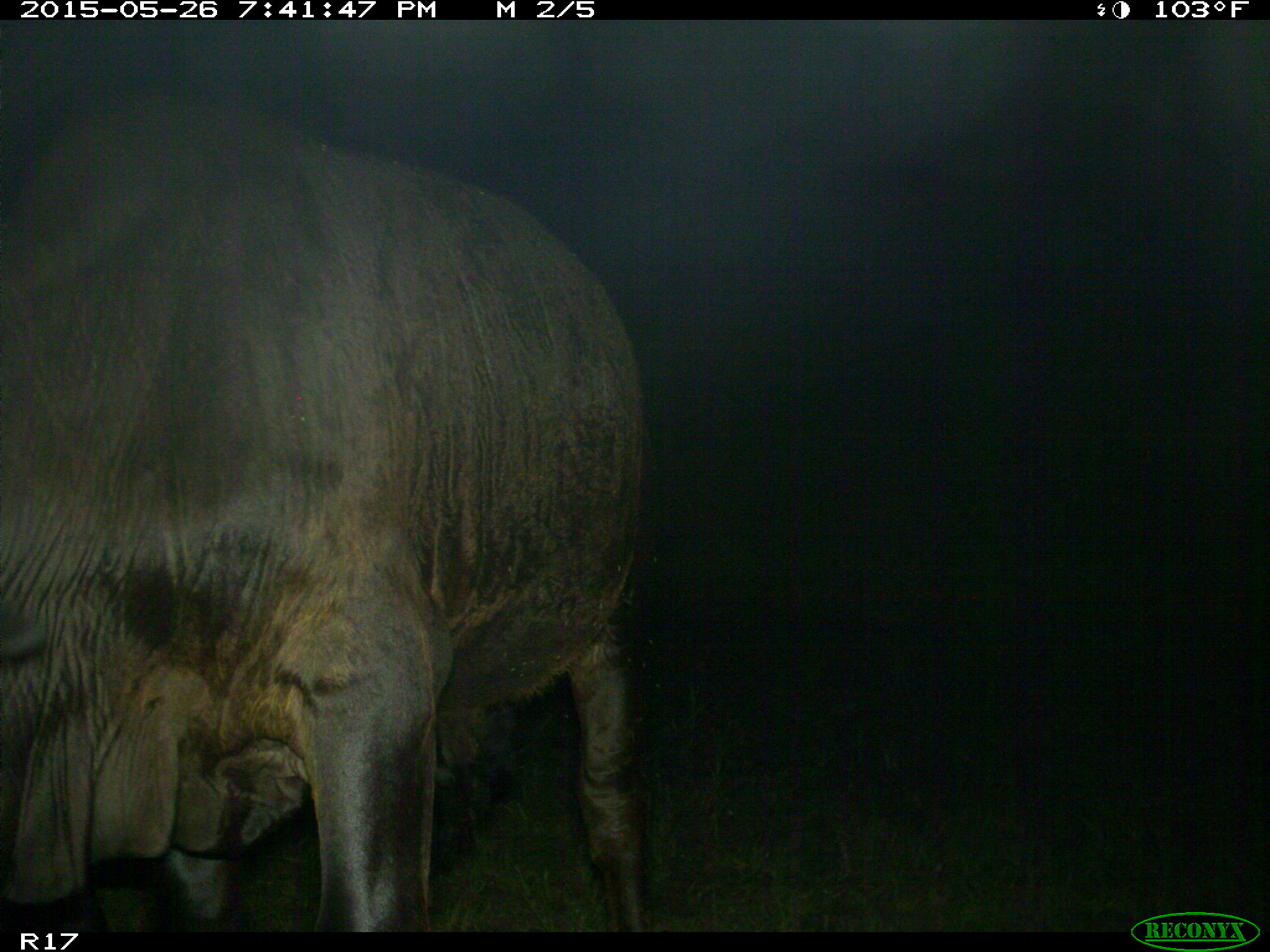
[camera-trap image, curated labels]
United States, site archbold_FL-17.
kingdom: Animalia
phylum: Chordata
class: Mammalia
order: Artiodactyla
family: Bovidae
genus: Bos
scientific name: Bos taurus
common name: domestic cow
Bos taurus (domestic cow).